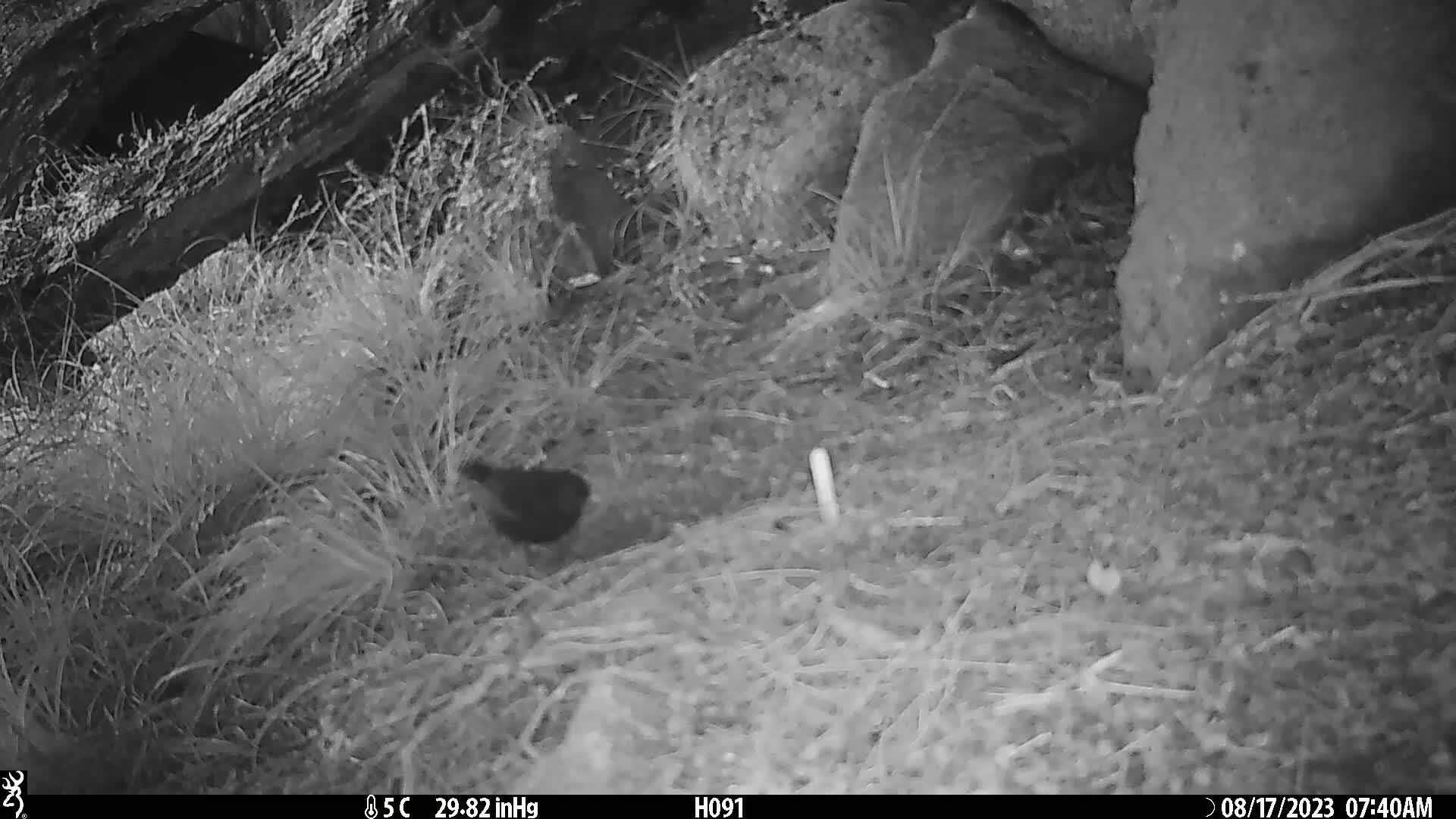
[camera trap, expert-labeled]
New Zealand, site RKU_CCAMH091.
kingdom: Animalia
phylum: Chordata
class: Aves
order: Passeriformes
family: Turdidae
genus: Turdus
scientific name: Turdus merula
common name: eurasian blackbird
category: blackbird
Blackbird (eurasian blackbird) (Turdus merula).